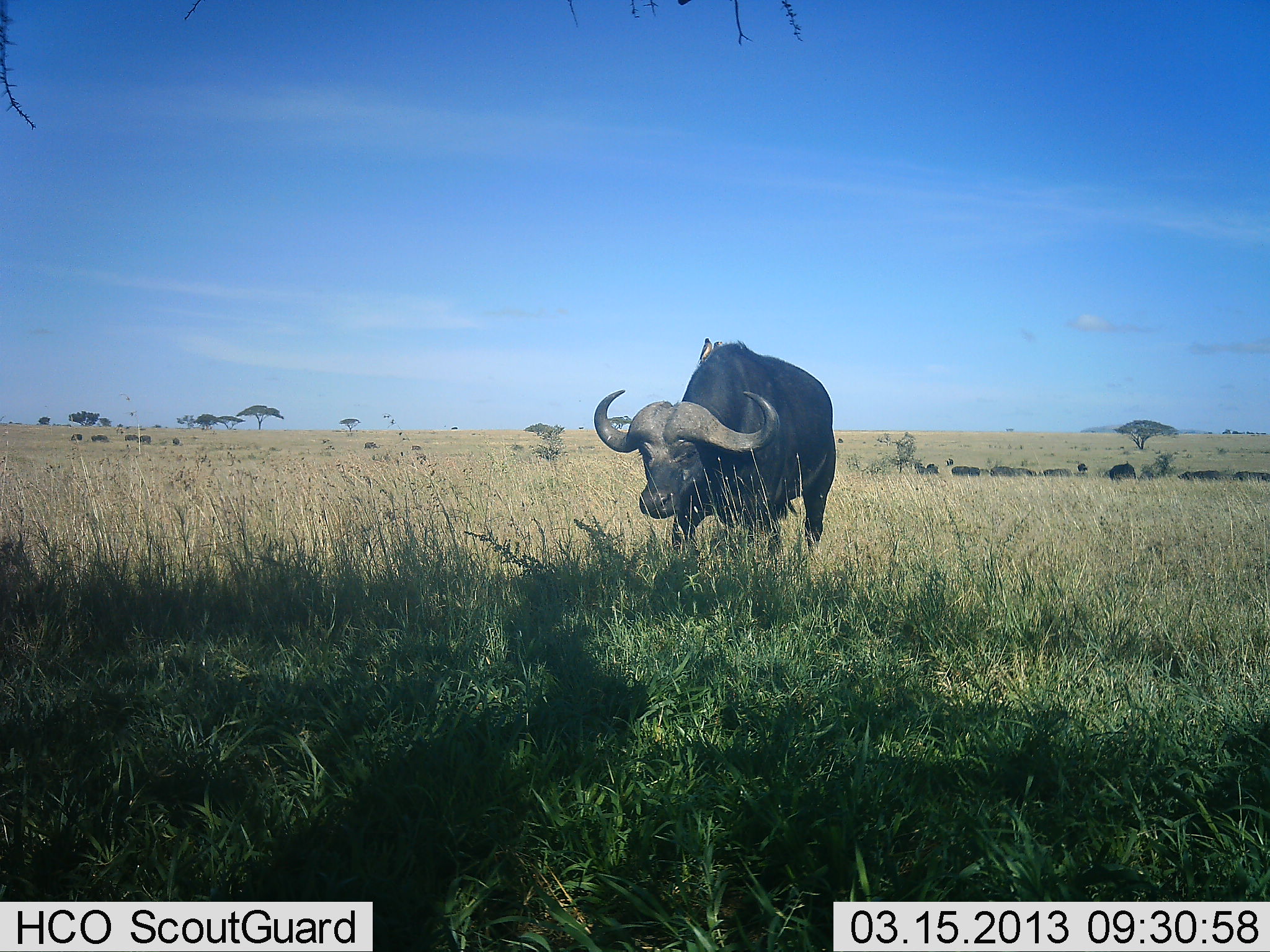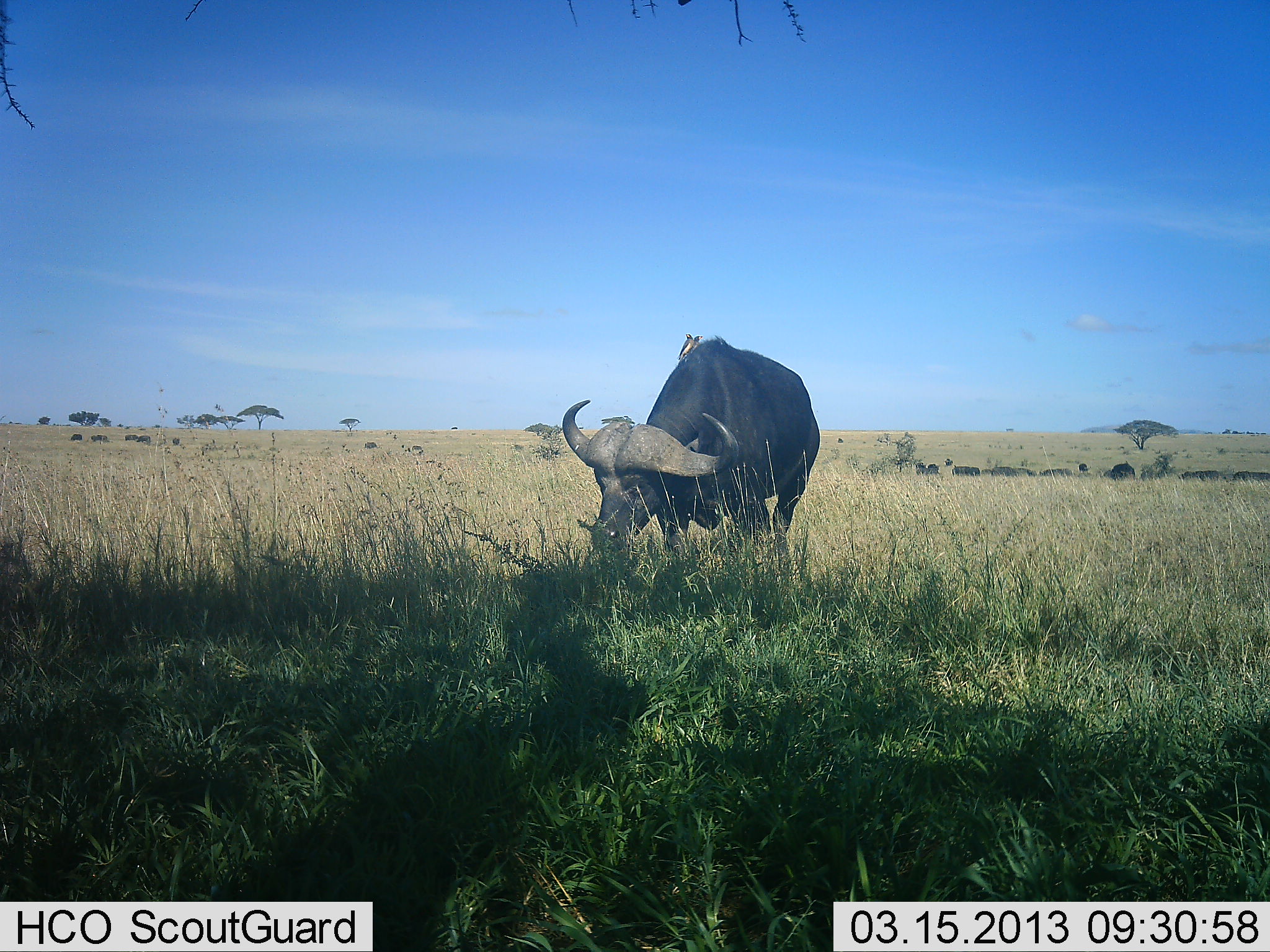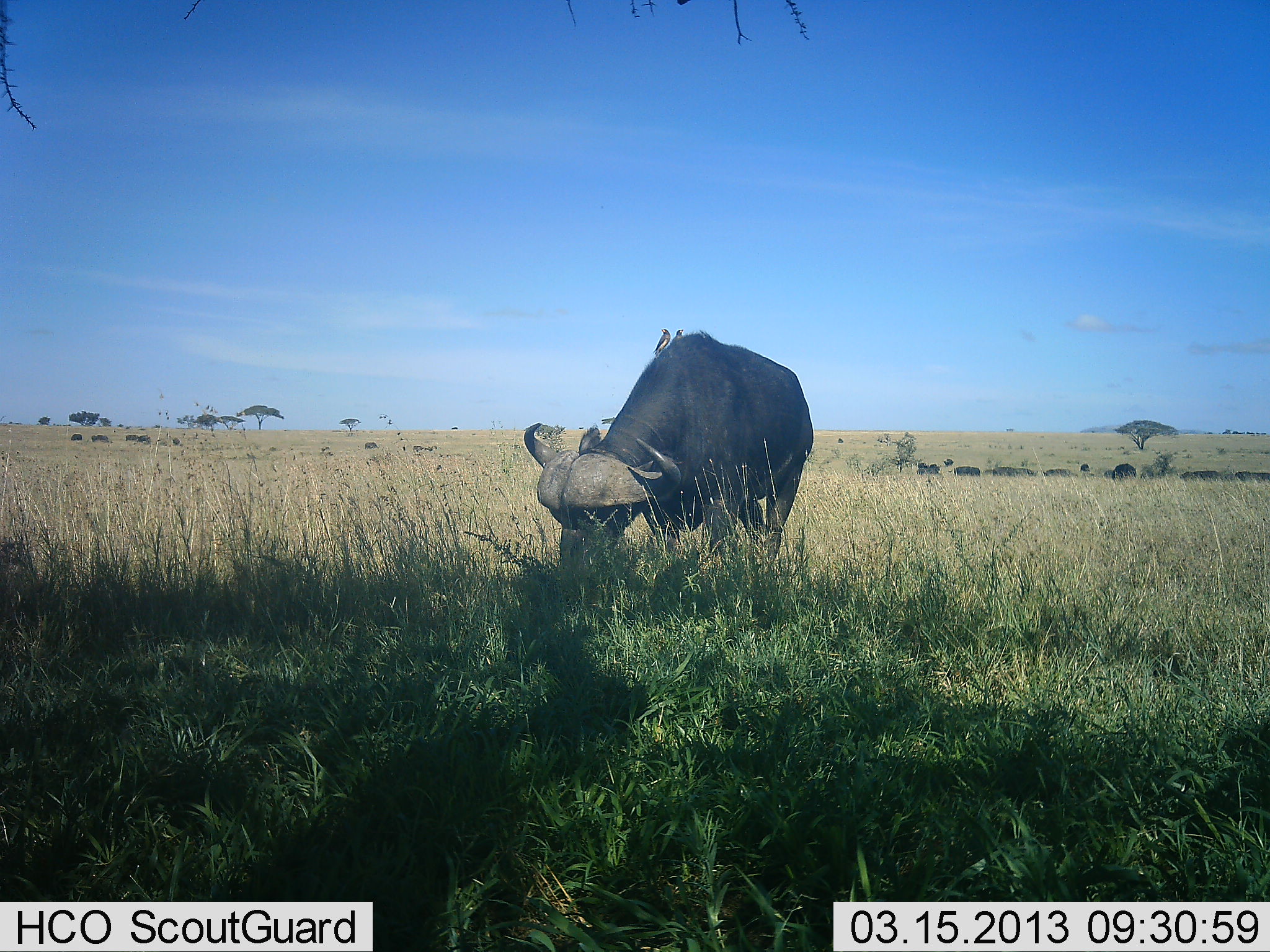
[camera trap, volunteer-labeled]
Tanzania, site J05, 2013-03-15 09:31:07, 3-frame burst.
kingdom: Animalia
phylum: Chordata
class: Mammalia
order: Artiodactyla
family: Bovidae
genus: Syncerus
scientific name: Syncerus caffer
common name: cape buffalo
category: buffalo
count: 1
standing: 15%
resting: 0%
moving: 39%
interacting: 0%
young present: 0%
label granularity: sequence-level